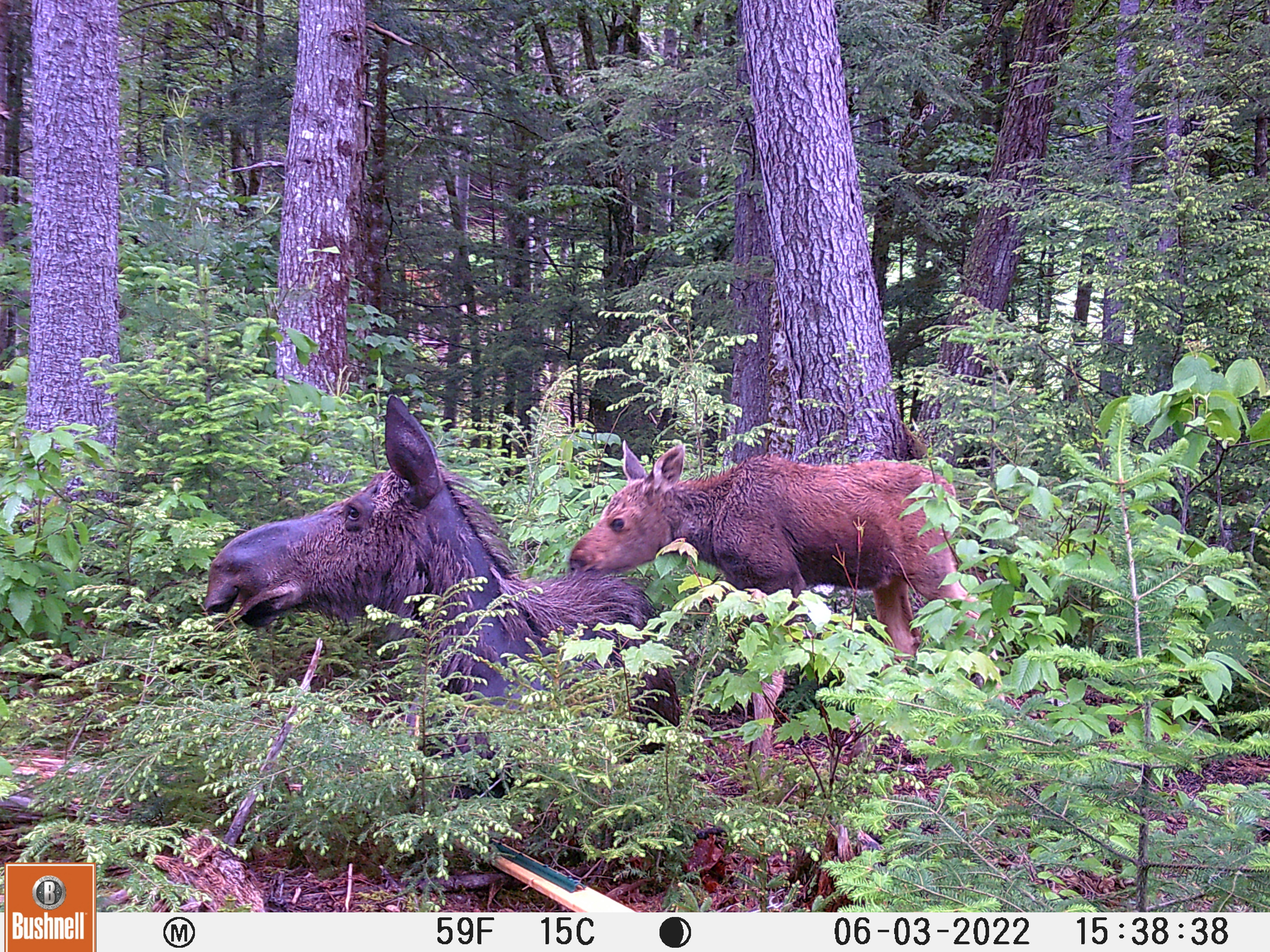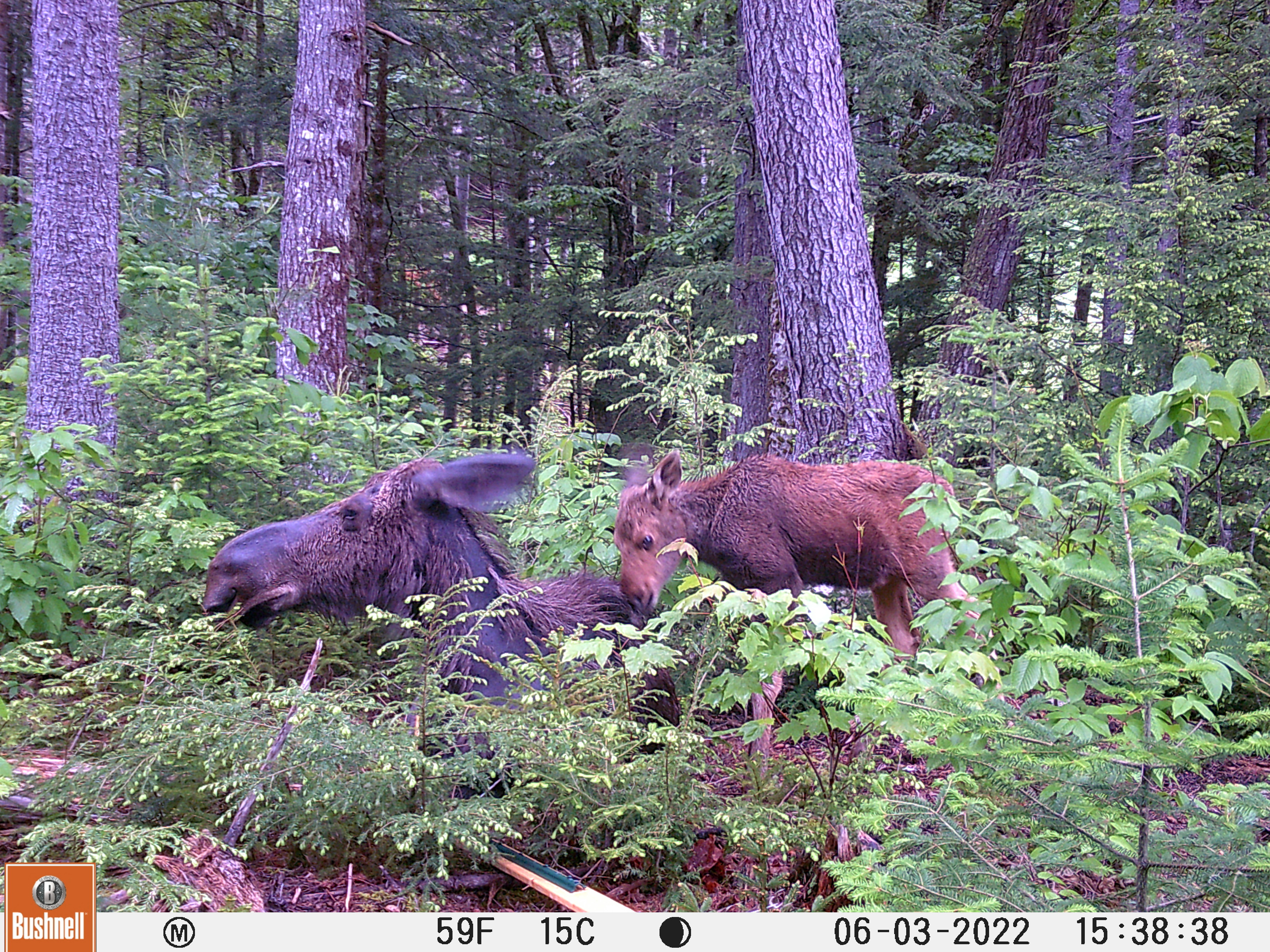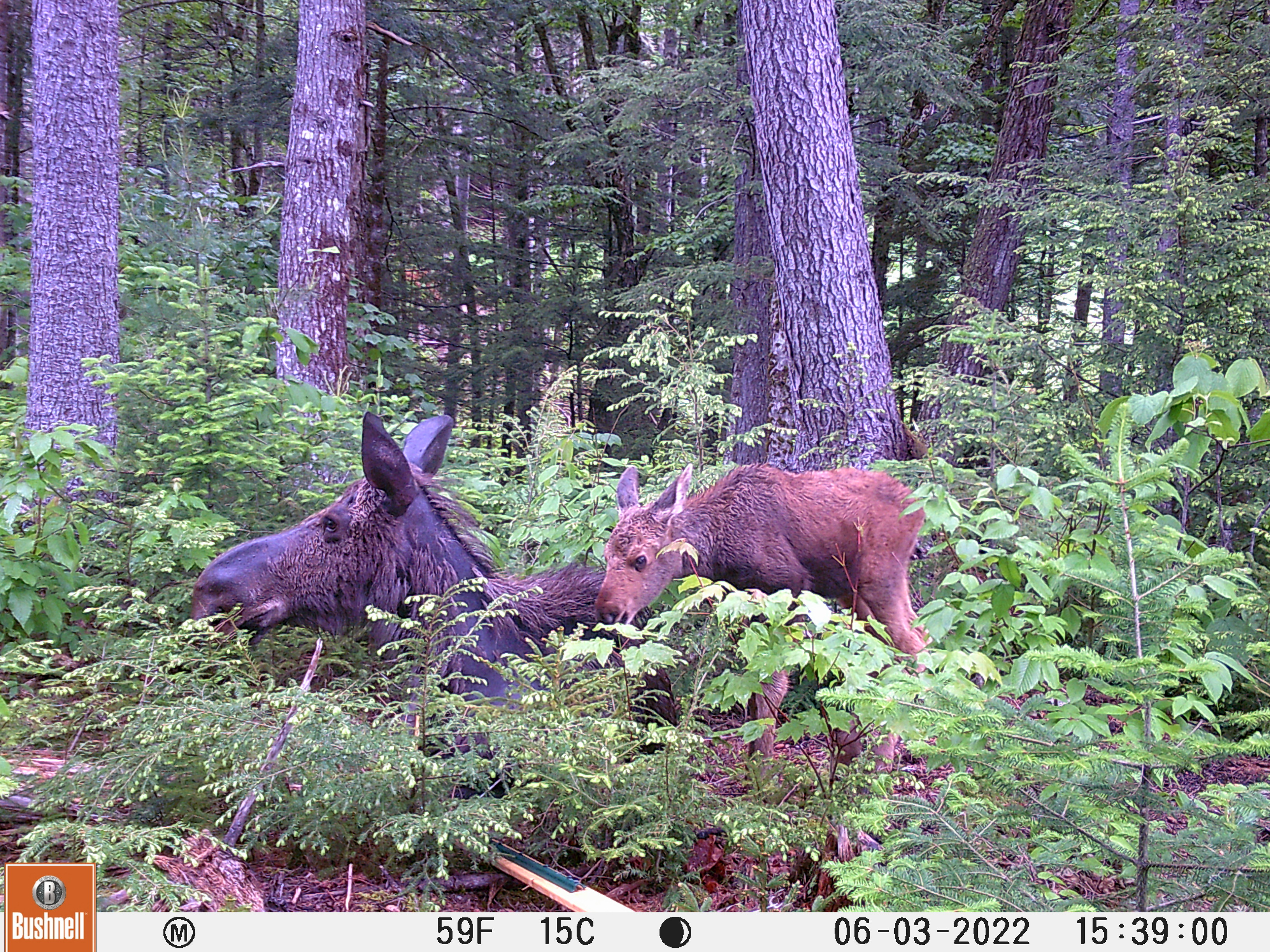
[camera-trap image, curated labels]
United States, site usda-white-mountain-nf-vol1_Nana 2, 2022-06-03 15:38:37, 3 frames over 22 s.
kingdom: Animalia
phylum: Chordata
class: Mammalia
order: Artiodactyla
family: Cervidae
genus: Alces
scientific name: Alces alces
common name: moose